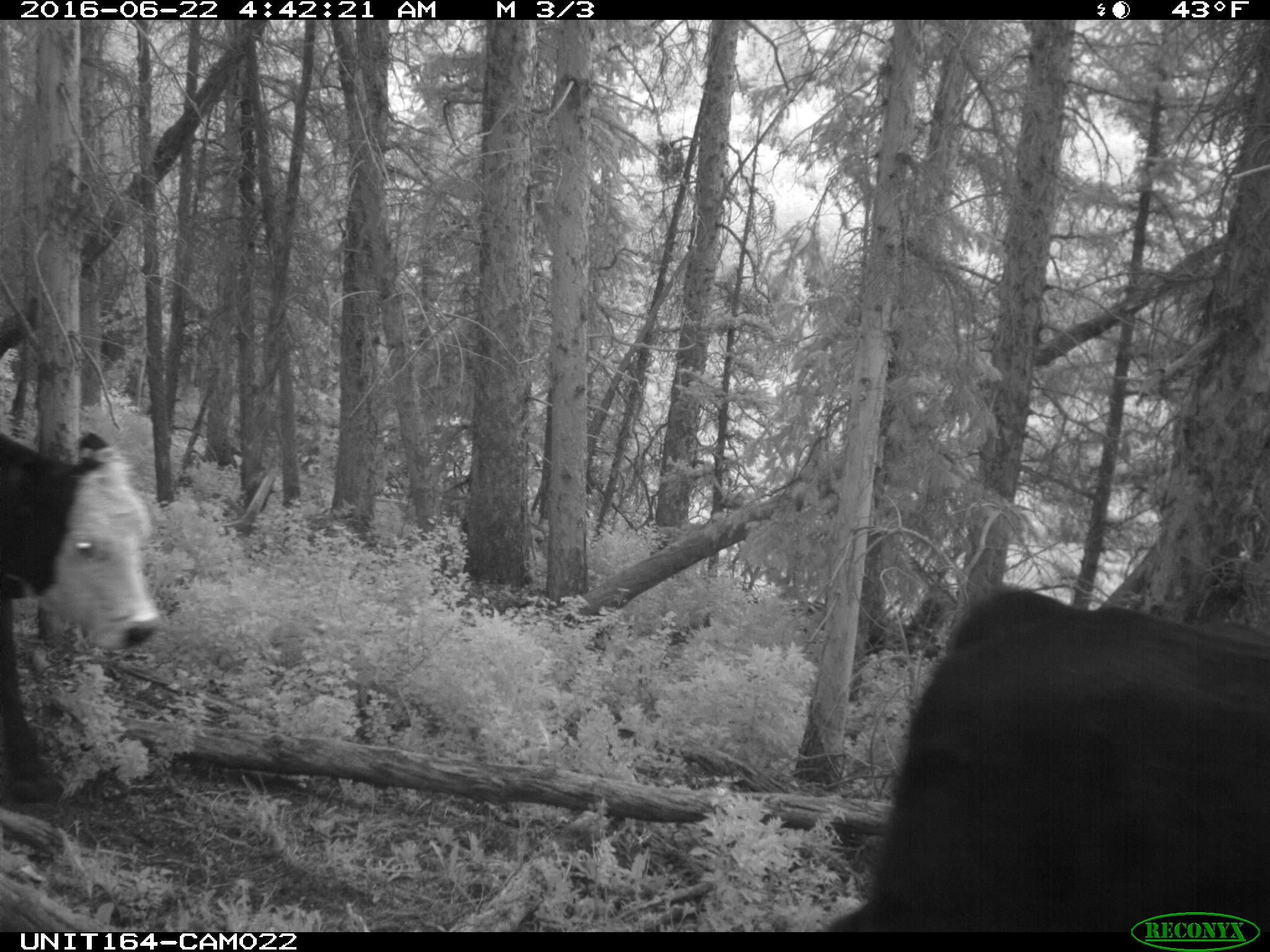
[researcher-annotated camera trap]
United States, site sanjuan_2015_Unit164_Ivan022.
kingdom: Animalia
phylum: Chordata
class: Mammalia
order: Artiodactyla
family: Bovidae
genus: Bos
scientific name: Bos taurus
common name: domestic cow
Bos taurus (domestic cow).